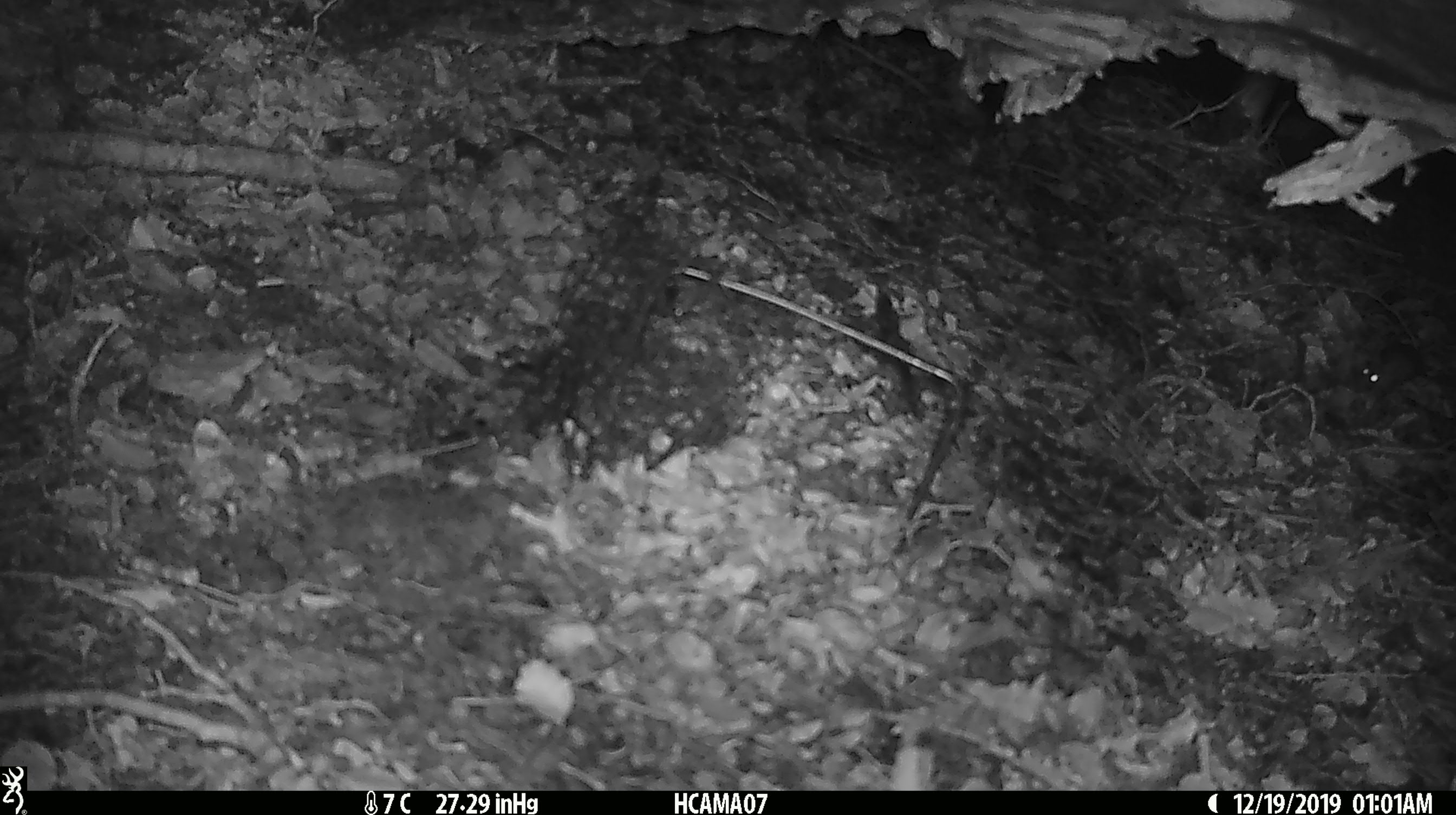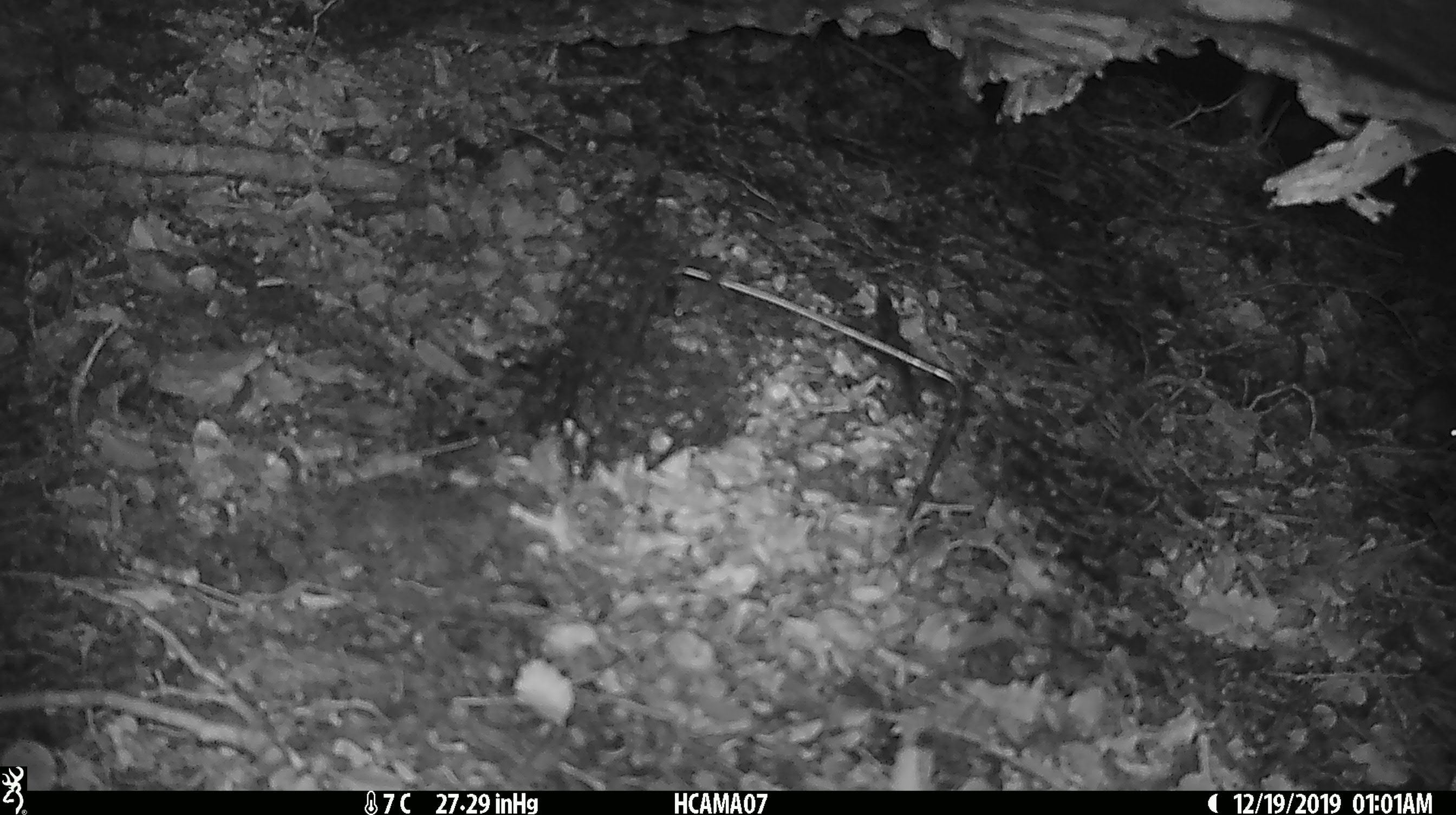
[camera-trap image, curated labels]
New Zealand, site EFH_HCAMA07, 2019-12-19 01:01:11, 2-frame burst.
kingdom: Animalia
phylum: Chordata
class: Mammalia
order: Rodentia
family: Muridae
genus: Mus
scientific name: Mus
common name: mouse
Mouse (Mus).